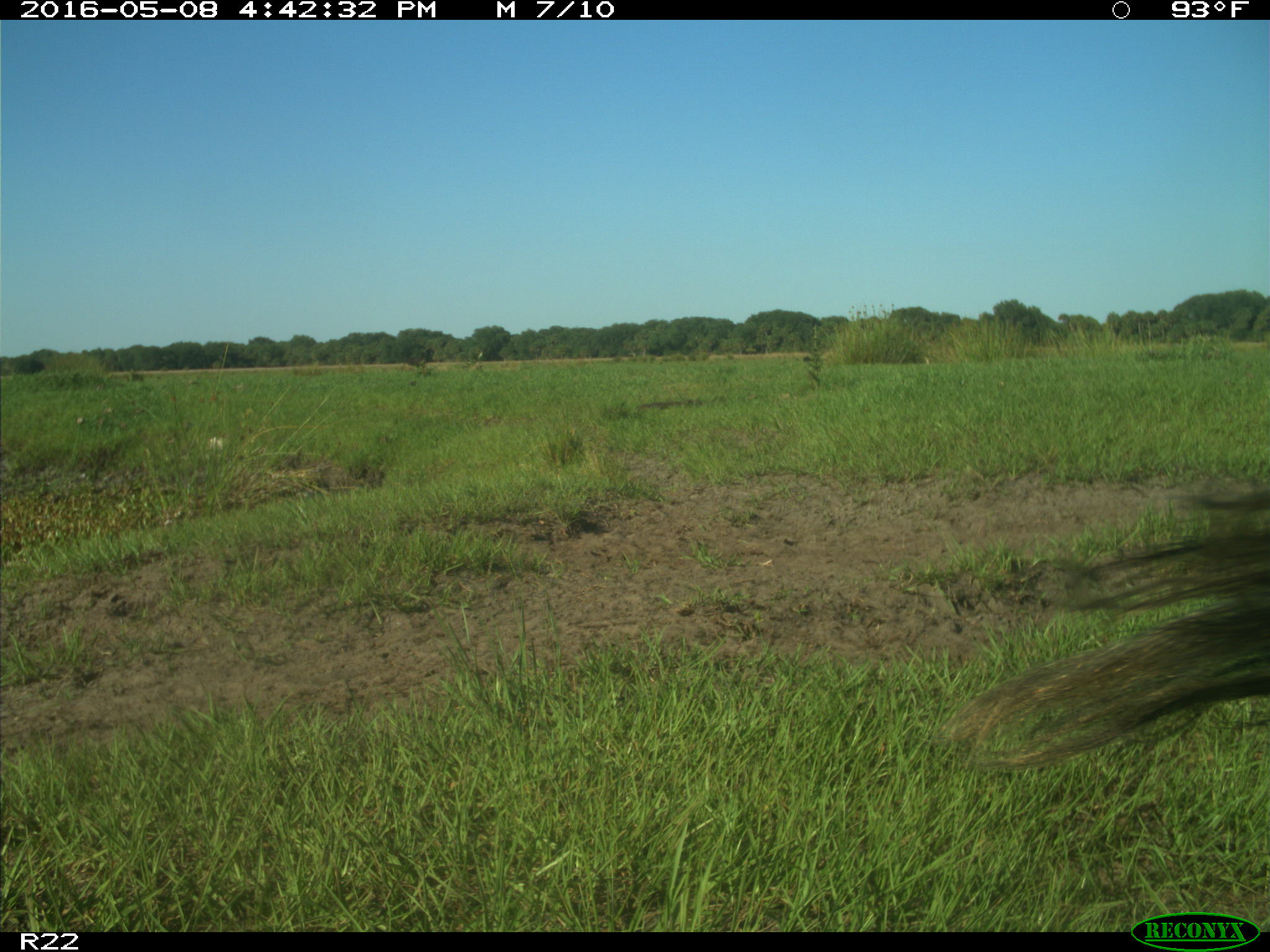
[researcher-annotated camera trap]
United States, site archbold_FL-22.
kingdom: Animalia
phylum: Chordata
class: Mammalia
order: Artiodactyla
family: Bovidae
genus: Bos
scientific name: Bos taurus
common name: domestic cow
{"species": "Bos taurus (domestic cow)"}